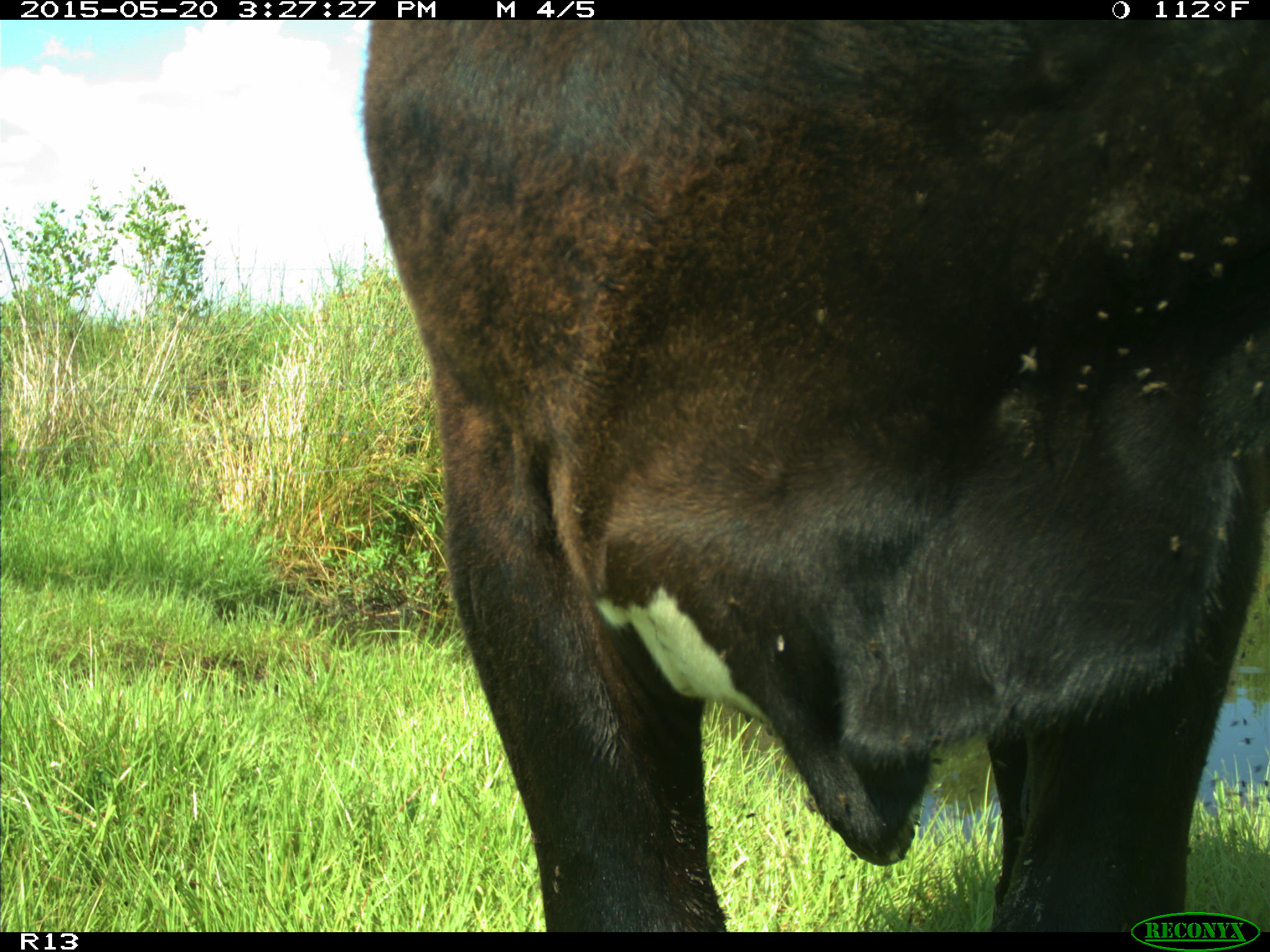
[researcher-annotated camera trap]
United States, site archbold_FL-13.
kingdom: Animalia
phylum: Chordata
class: Mammalia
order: Artiodactyla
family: Bovidae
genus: Bos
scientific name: Bos taurus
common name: domestic cow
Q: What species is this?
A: Bos taurus (domestic cow).